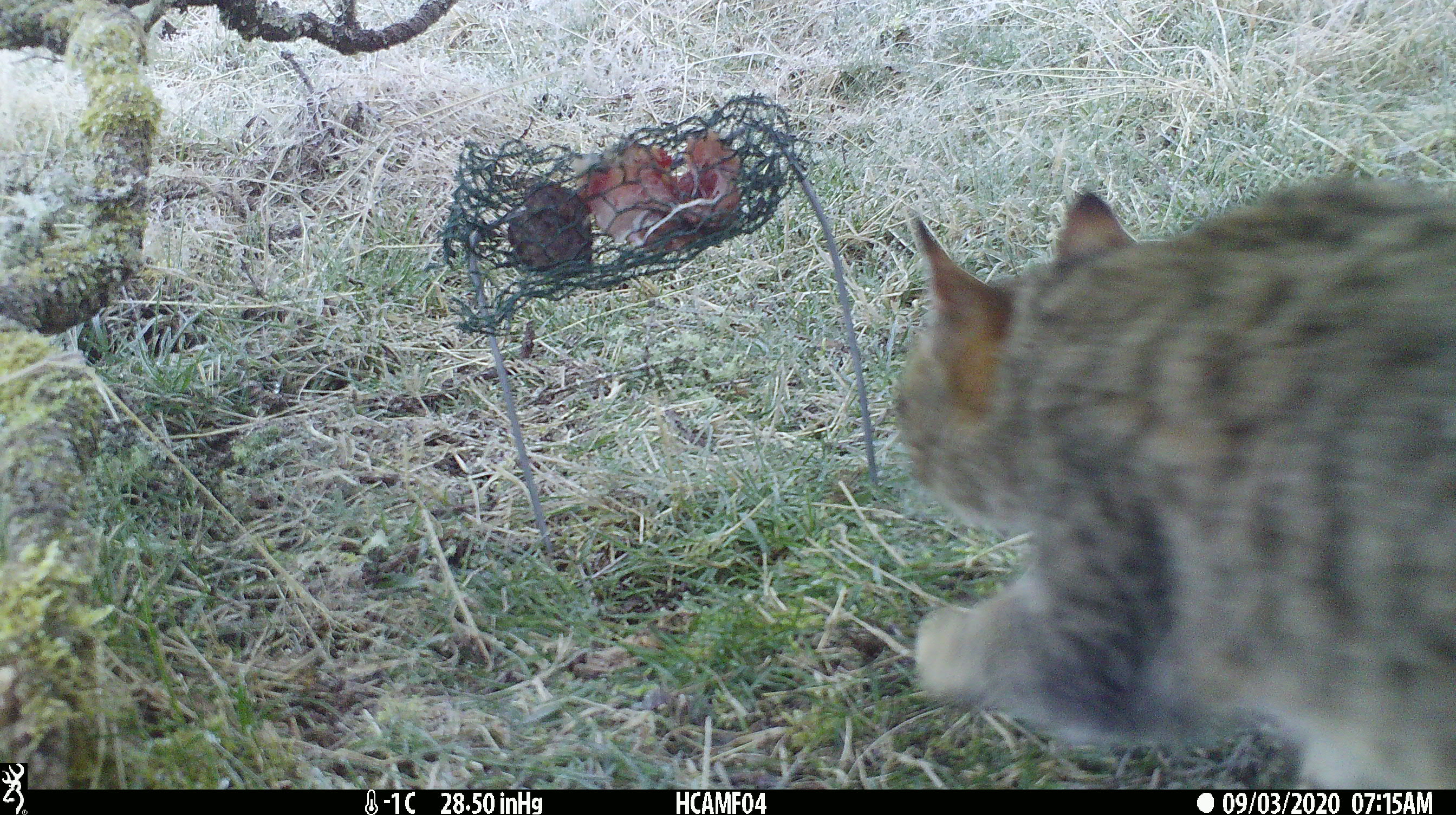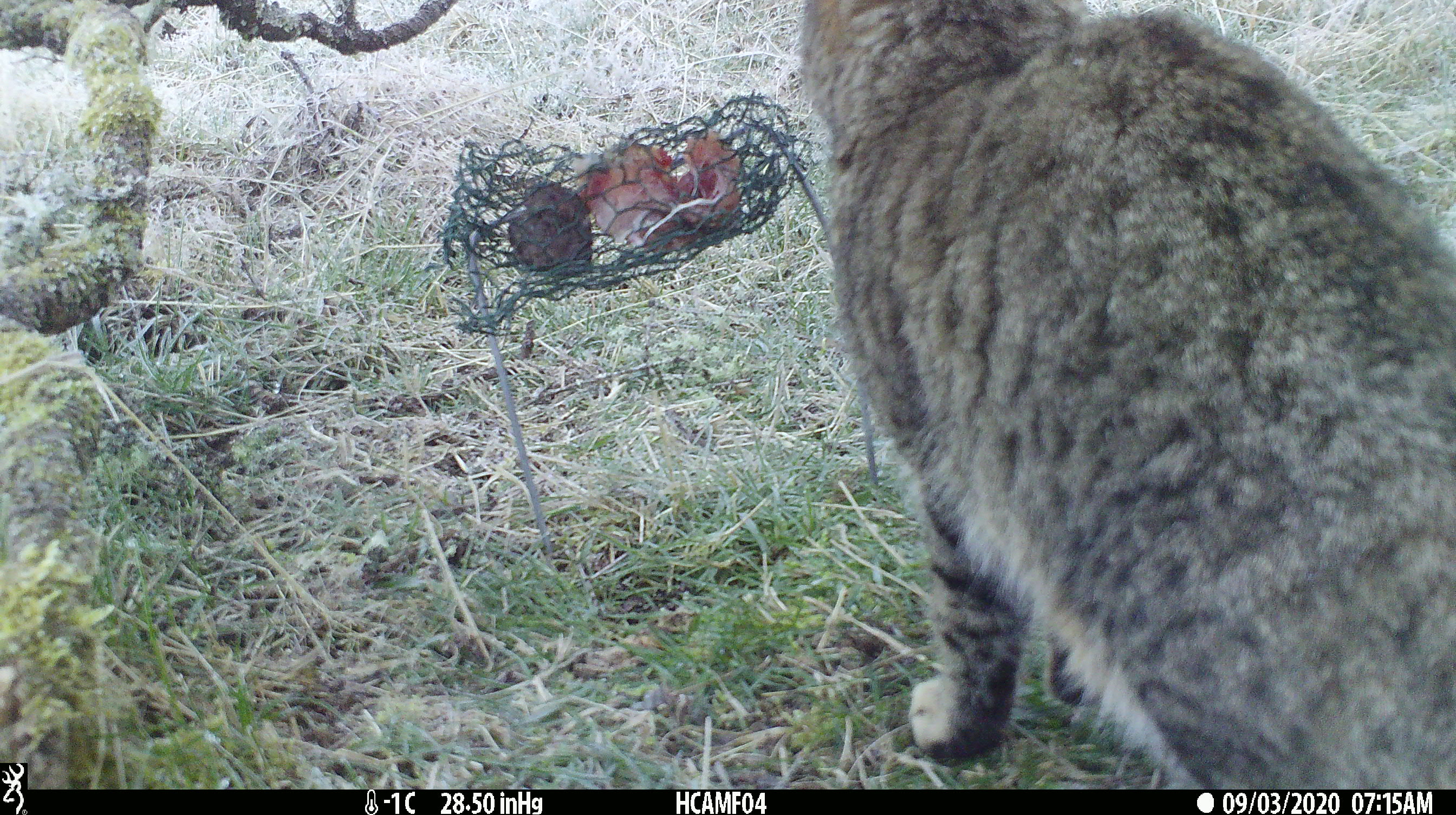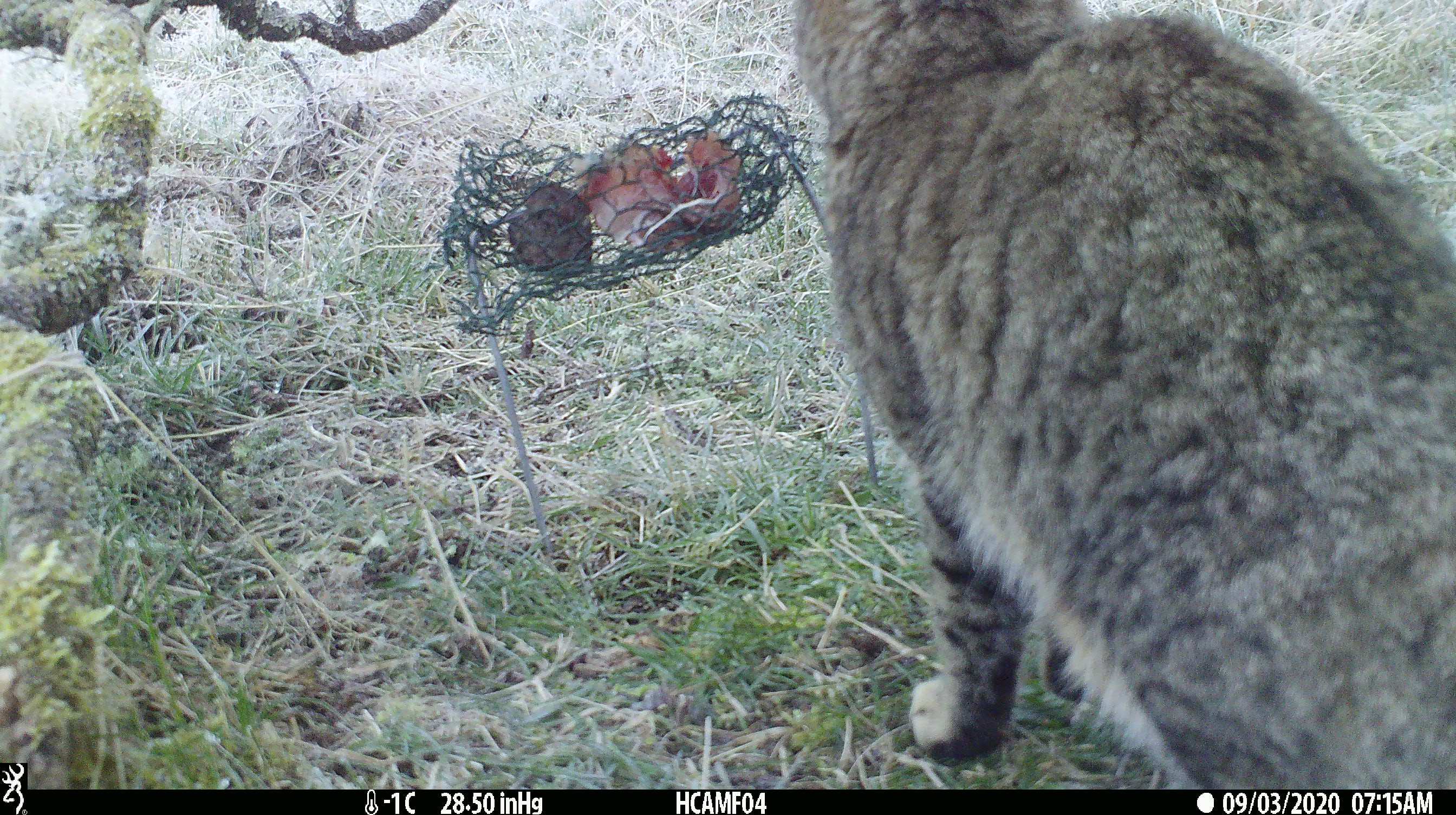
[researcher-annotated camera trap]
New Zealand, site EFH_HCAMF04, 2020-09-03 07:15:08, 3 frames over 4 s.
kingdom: Animalia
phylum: Chordata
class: Mammalia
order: Carnivora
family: Felidae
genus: Felis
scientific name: Felis catus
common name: domestic cat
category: cat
Cat (domestic cat) (Felis catus).